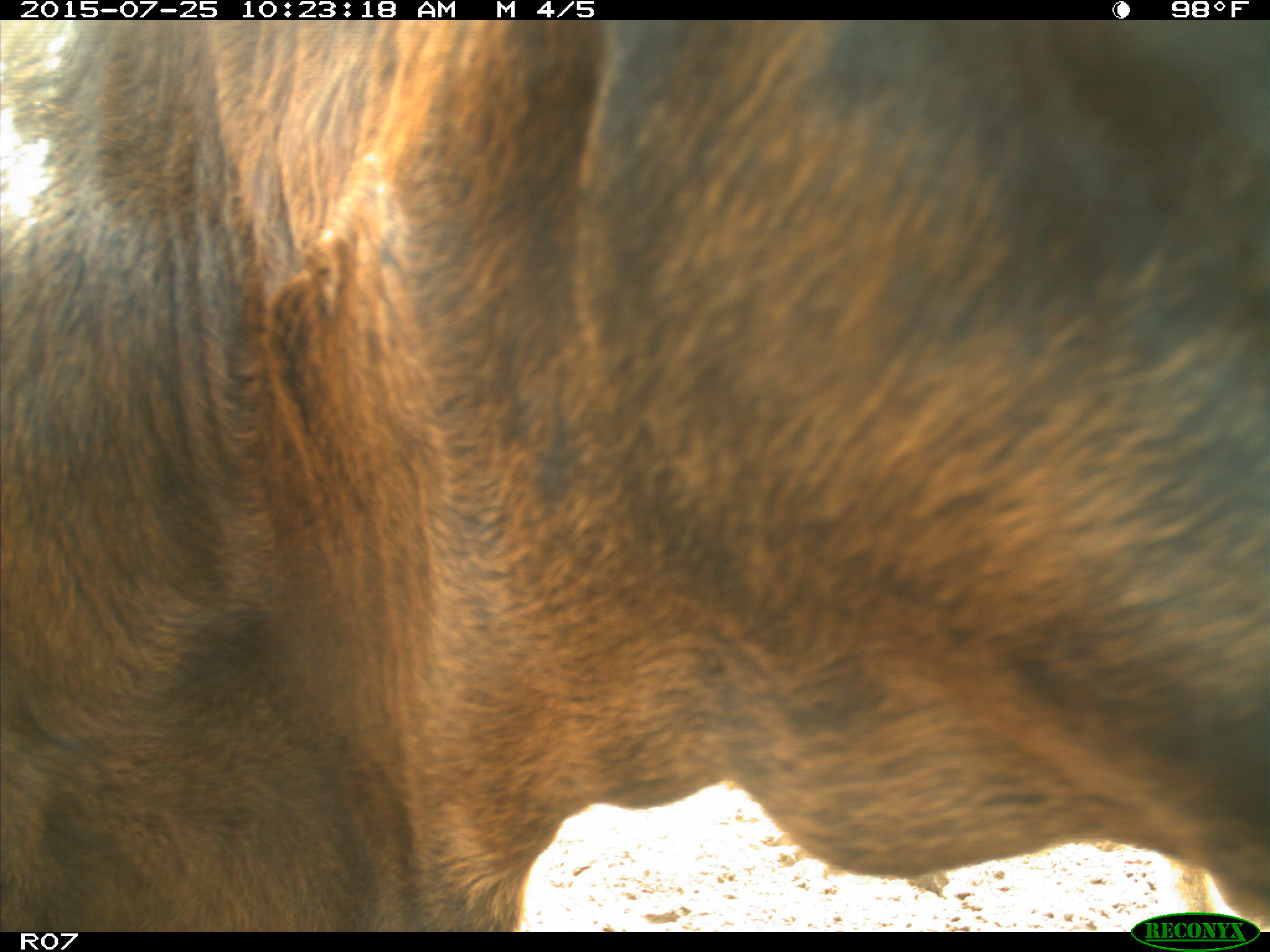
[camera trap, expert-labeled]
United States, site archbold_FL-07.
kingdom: Animalia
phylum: Chordata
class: Mammalia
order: Artiodactyla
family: Bovidae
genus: Bos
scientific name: Bos taurus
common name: domestic cow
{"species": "Bos taurus (domestic cow)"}